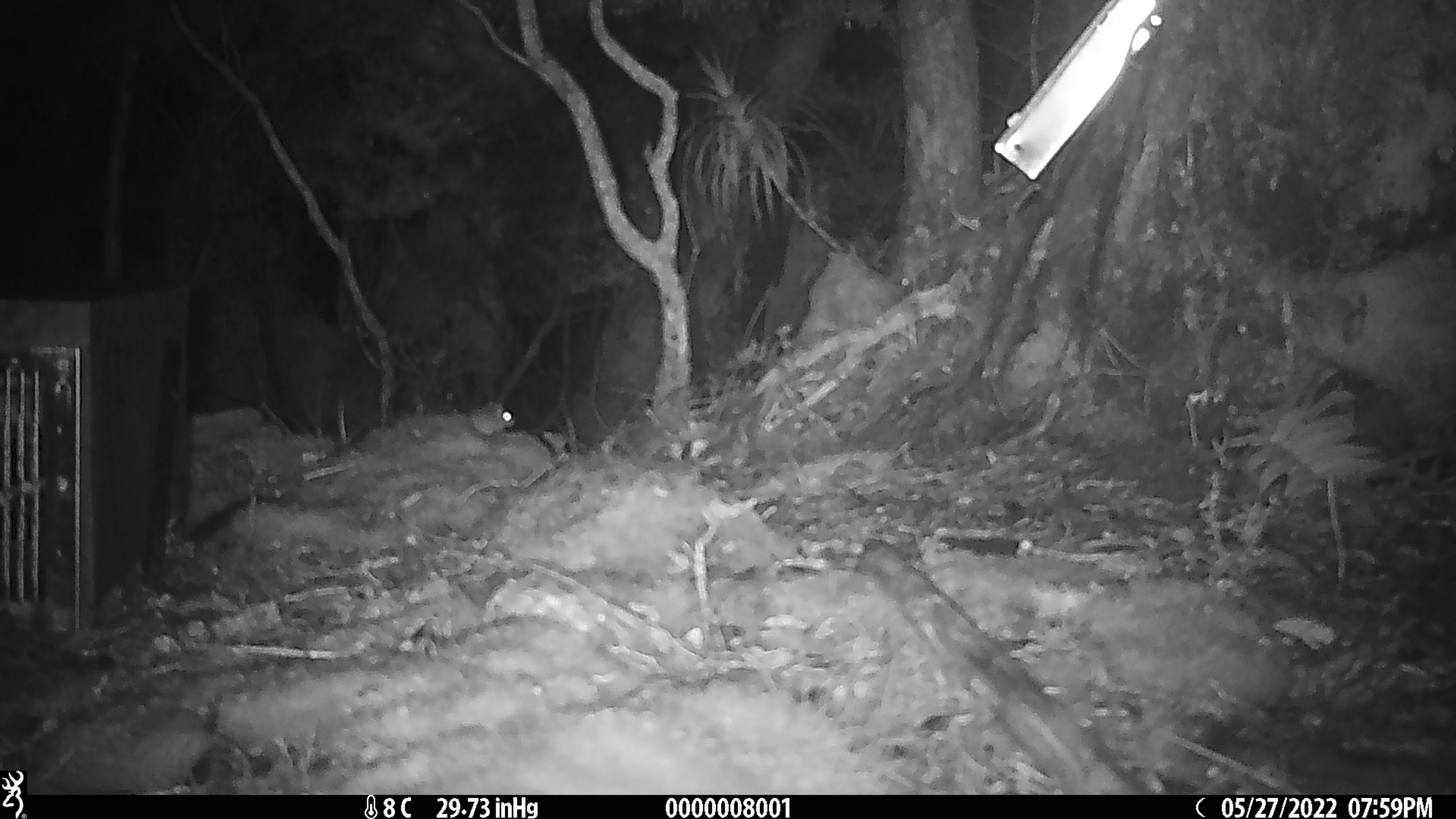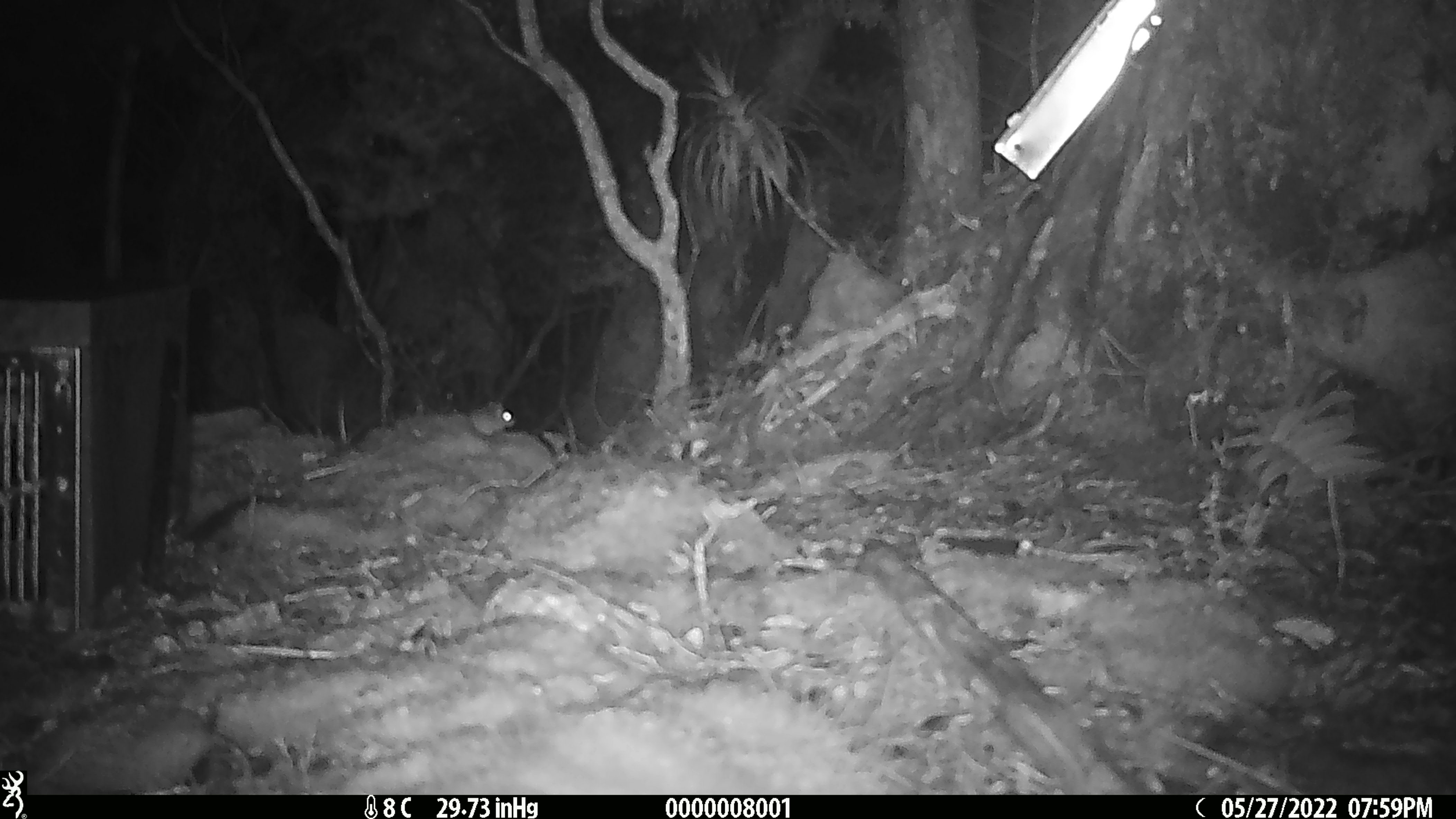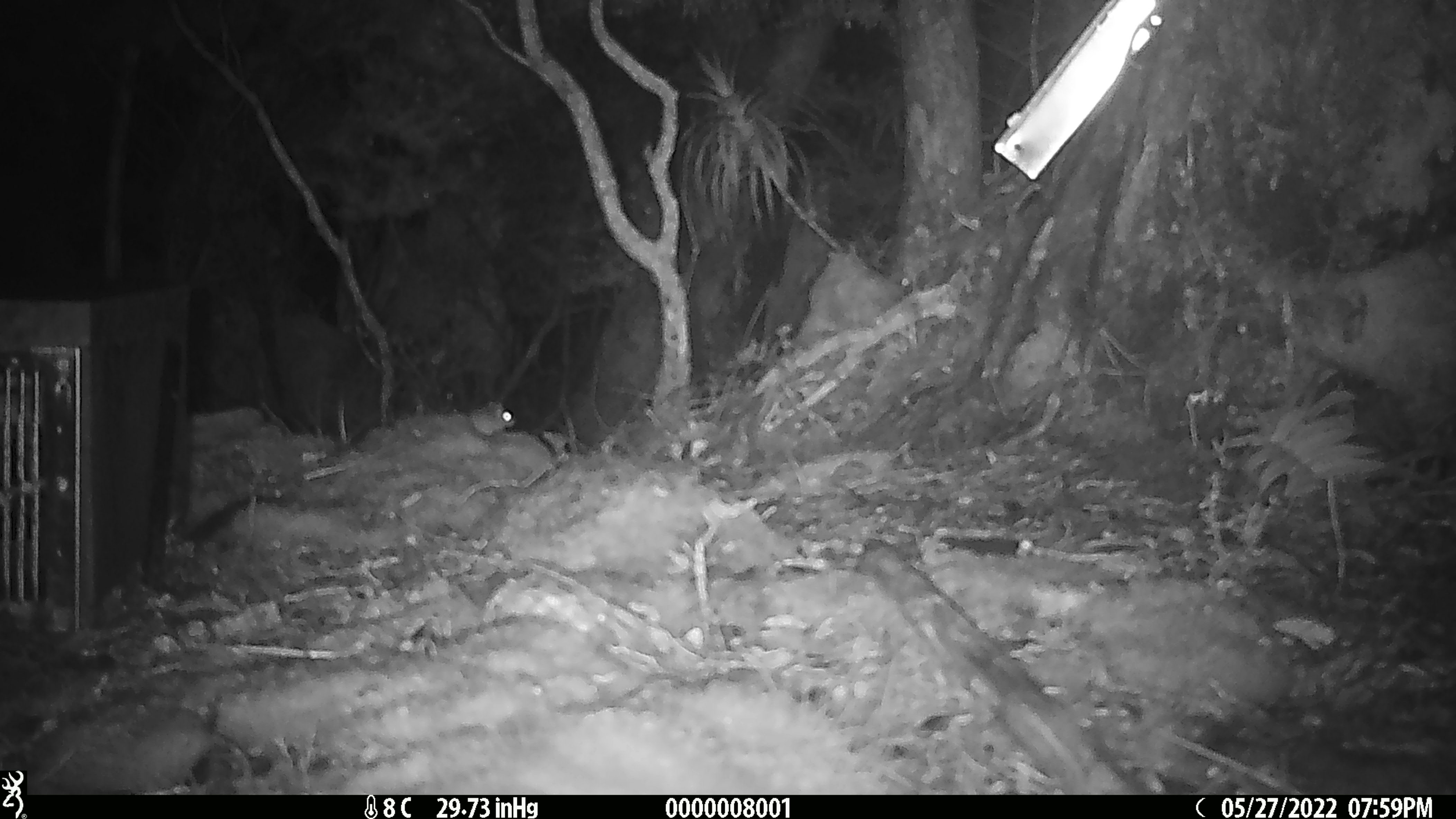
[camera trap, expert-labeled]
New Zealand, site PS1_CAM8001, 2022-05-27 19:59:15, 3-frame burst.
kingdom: Animalia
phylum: Chordata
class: Mammalia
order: Rodentia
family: Muridae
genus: Mus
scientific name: Mus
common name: mouse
Mouse (Mus).